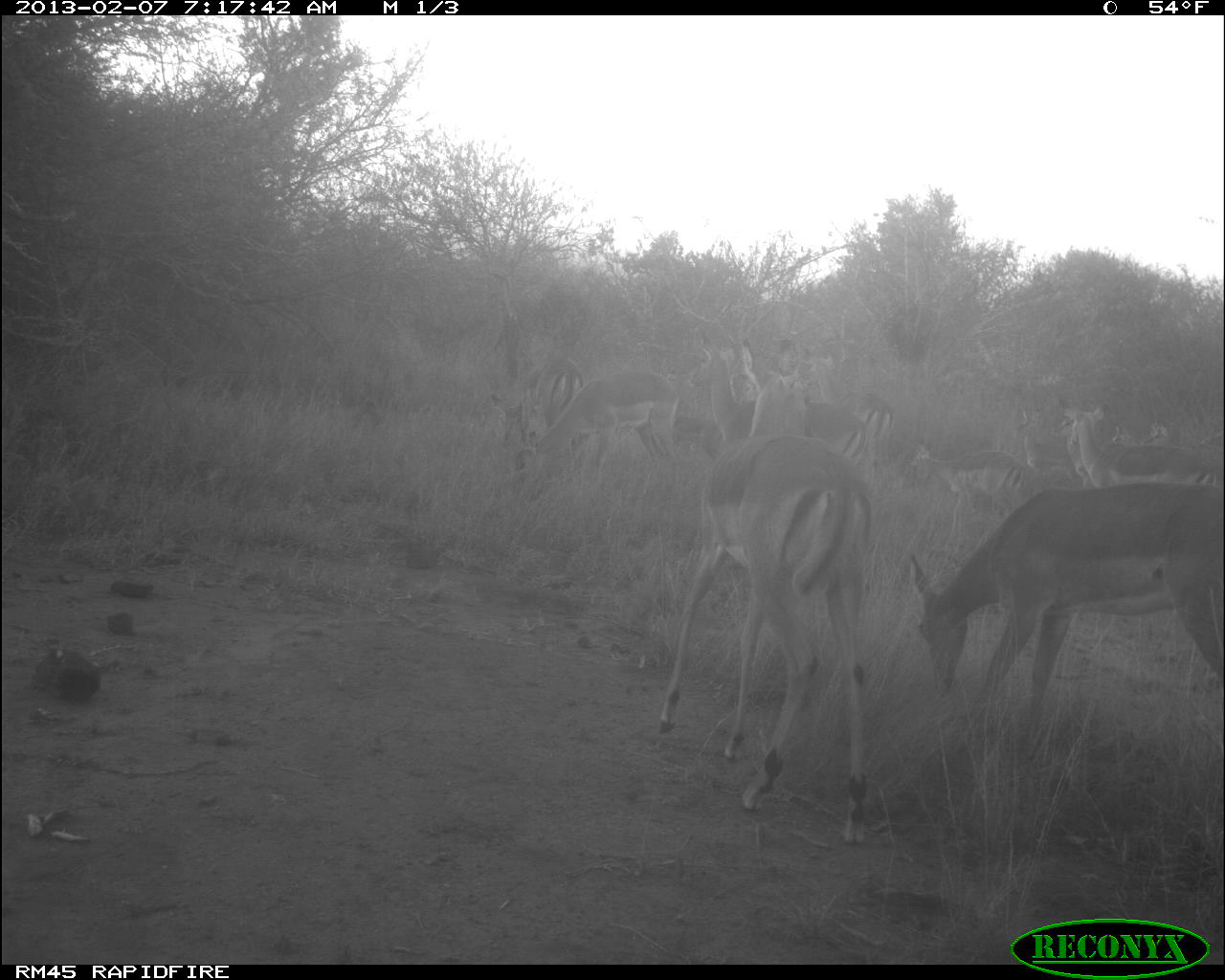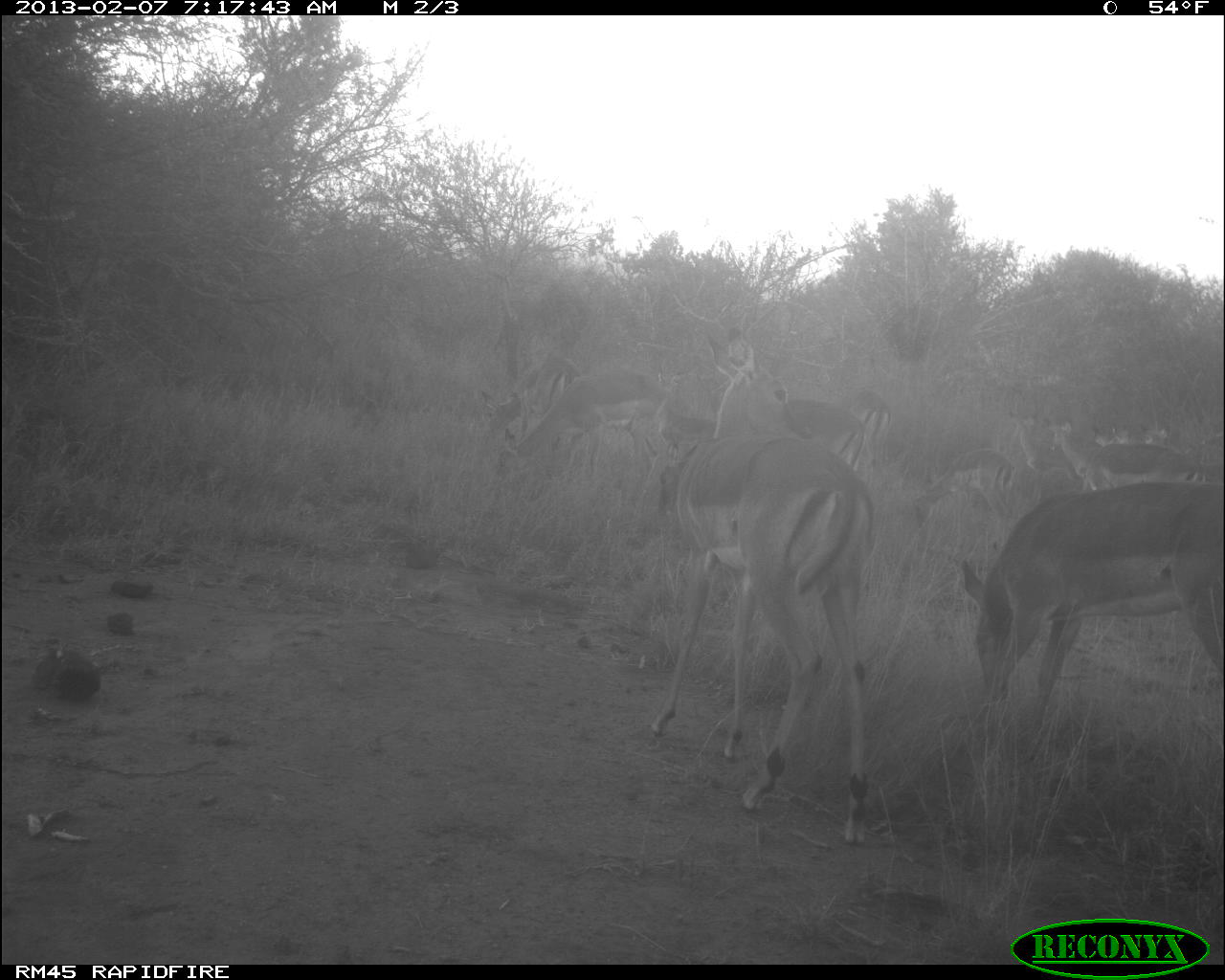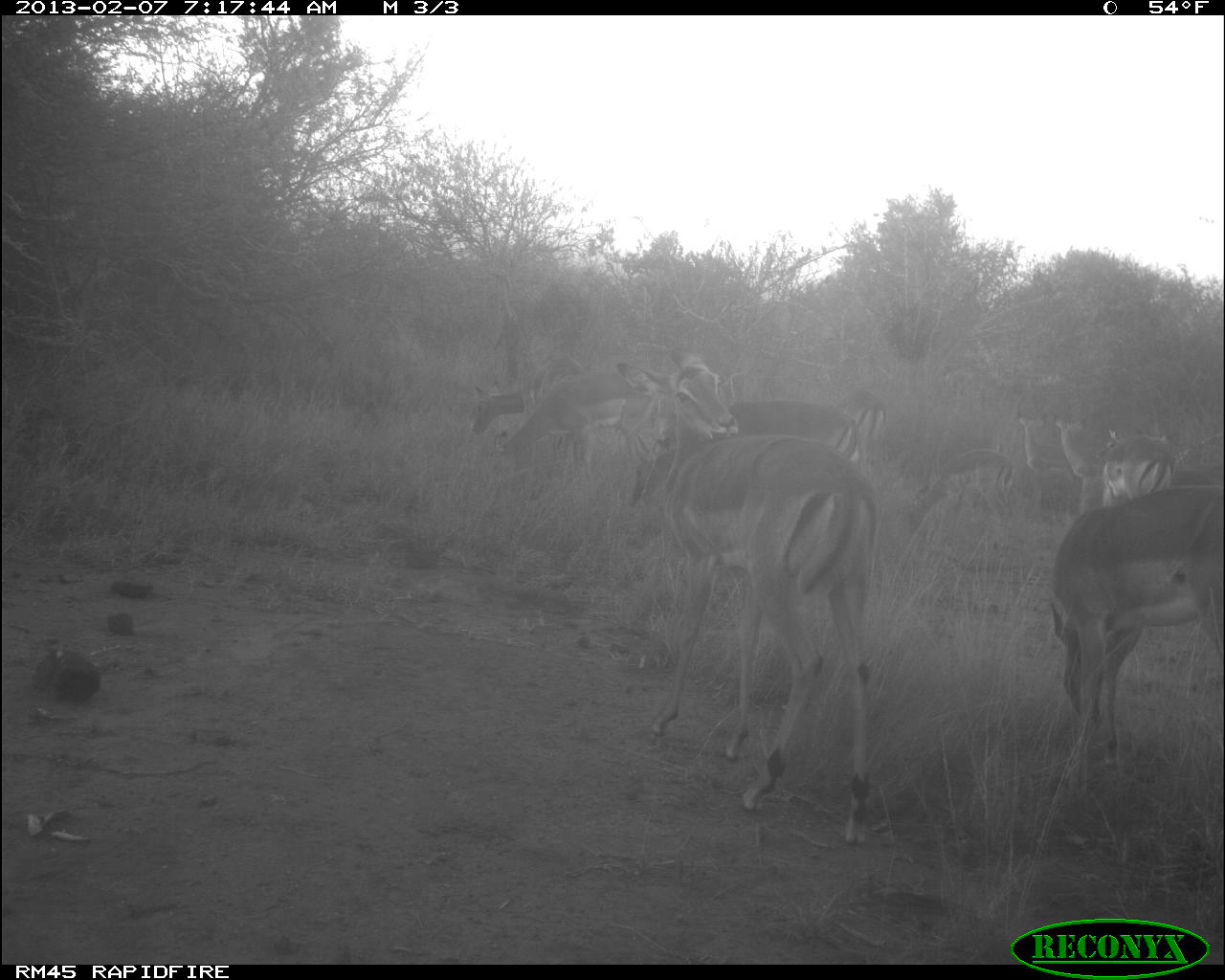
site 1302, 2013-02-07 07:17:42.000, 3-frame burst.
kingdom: Animalia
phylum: Chordata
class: Mammalia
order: Artiodactyla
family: Bovidae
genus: Aepyceros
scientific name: Aepyceros melampus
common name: impala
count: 11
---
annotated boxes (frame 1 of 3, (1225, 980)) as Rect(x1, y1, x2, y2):
group: Rect(491, 328, 1224, 844)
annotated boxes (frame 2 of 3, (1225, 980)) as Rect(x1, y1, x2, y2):
aepyceros melampus: Rect(651, 326, 876, 847); Rect(961, 481, 1225, 723); Rect(655, 367, 865, 475); Rect(495, 367, 667, 481); Rect(1057, 430, 1205, 492); Rect(479, 356, 581, 440); Rect(911, 448, 1013, 530); Rect(1010, 416, 1082, 502); Rect(846, 389, 891, 465)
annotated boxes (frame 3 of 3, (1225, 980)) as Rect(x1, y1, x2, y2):
aepyceros melampus: Rect(614, 346, 879, 845); Rect(1047, 485, 1224, 794); Rect(626, 401, 863, 510); Rect(492, 372, 638, 472); Rect(468, 357, 591, 436); Rect(909, 449, 1016, 532); Rect(1095, 428, 1179, 506); Rect(1012, 406, 1079, 481); Rect(1052, 413, 1102, 511); Rect(834, 385, 889, 452)